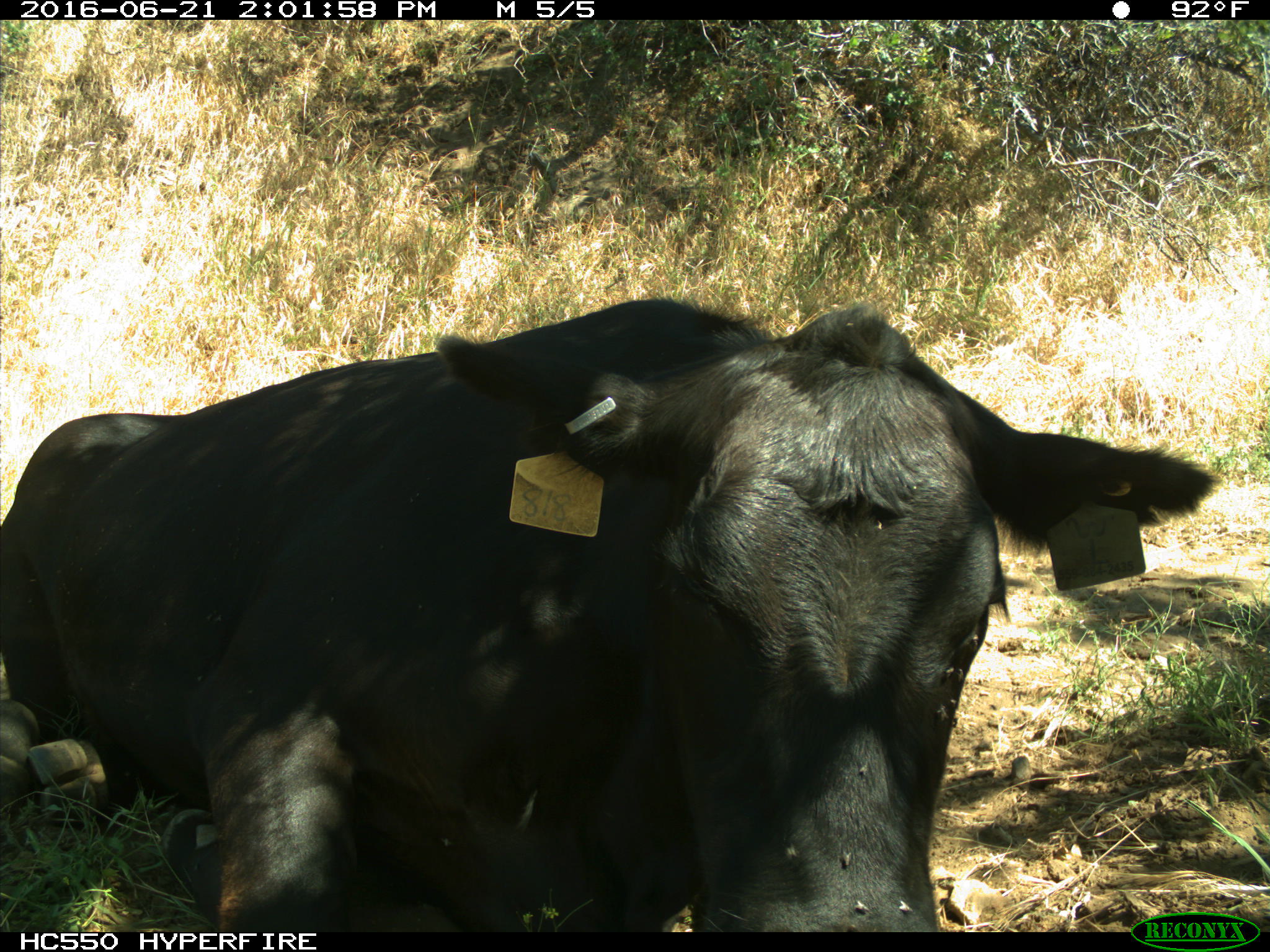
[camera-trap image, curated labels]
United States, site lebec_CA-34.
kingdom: Animalia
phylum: Chordata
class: Mammalia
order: Artiodactyla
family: Bovidae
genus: Bos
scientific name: Bos taurus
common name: domestic cow